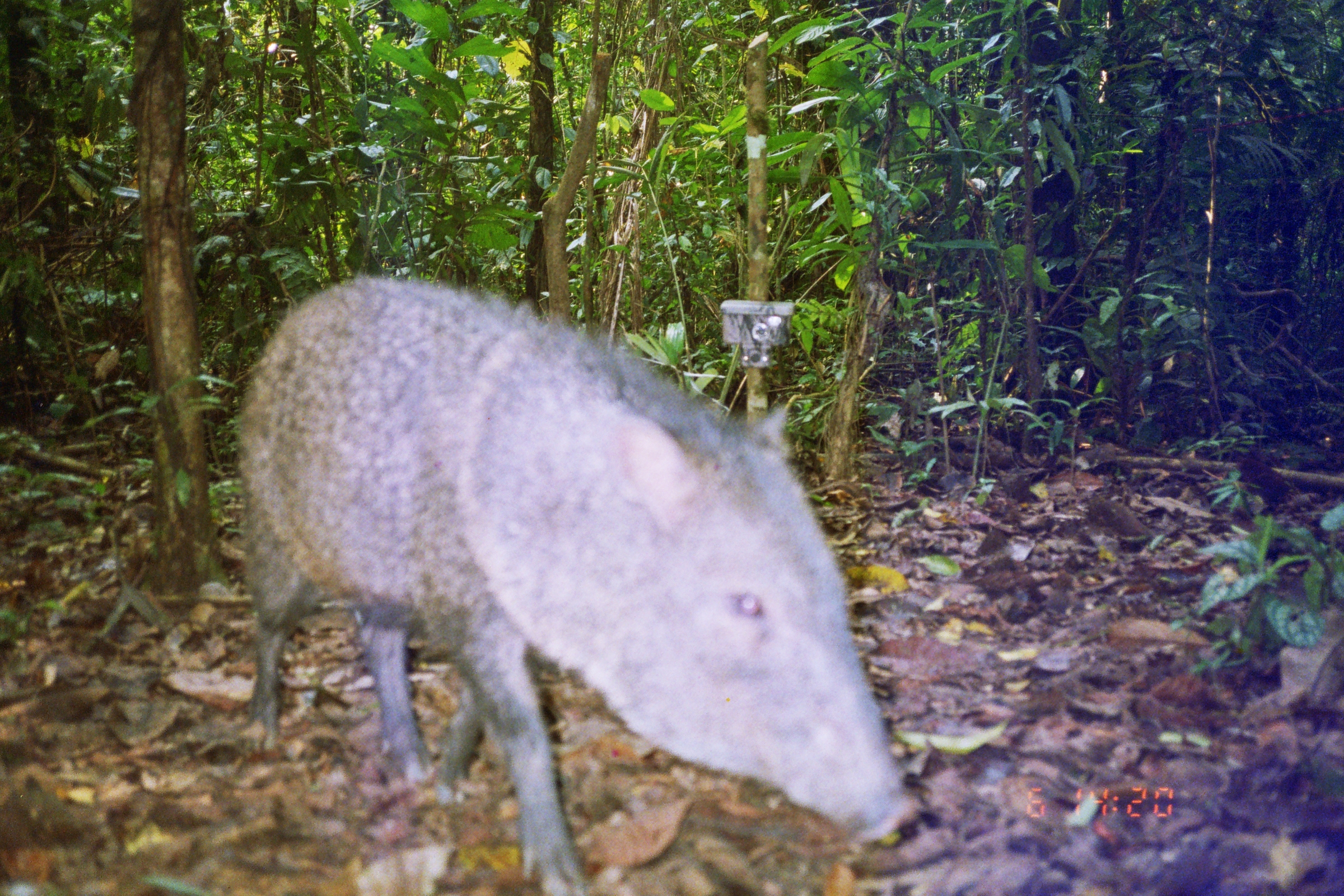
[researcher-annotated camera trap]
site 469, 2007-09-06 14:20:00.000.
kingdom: Animalia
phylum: Chordata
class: Mammalia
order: Artiodactyla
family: Tayassuidae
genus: Pecari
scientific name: Pecari tajacu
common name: collared peccary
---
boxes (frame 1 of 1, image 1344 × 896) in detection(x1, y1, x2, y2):
pecari tajacu: detection(230, 278, 925, 896)